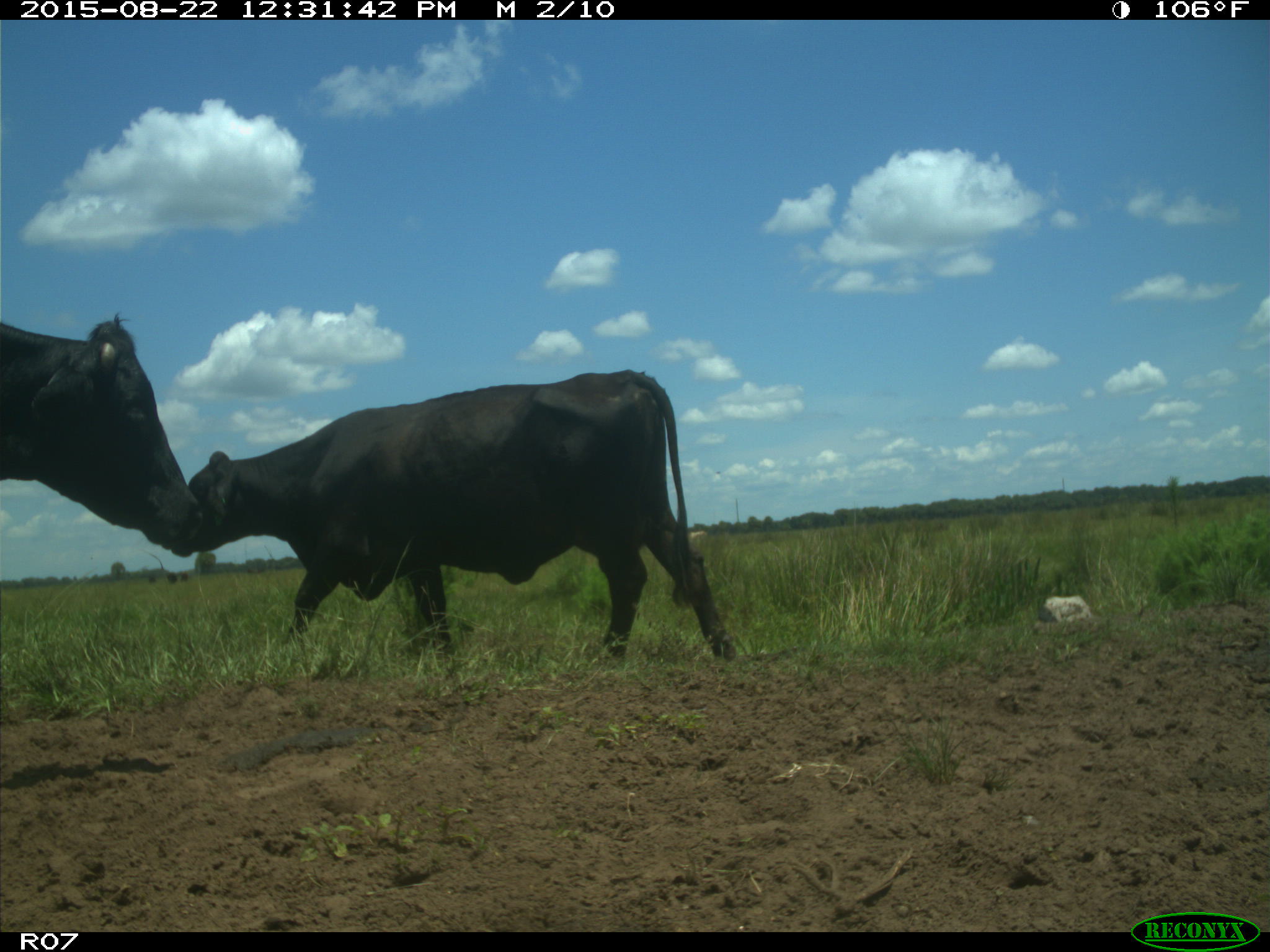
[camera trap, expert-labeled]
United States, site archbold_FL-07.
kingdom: Animalia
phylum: Chordata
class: Mammalia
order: Artiodactyla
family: Bovidae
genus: Bos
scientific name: Bos taurus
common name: domestic cow